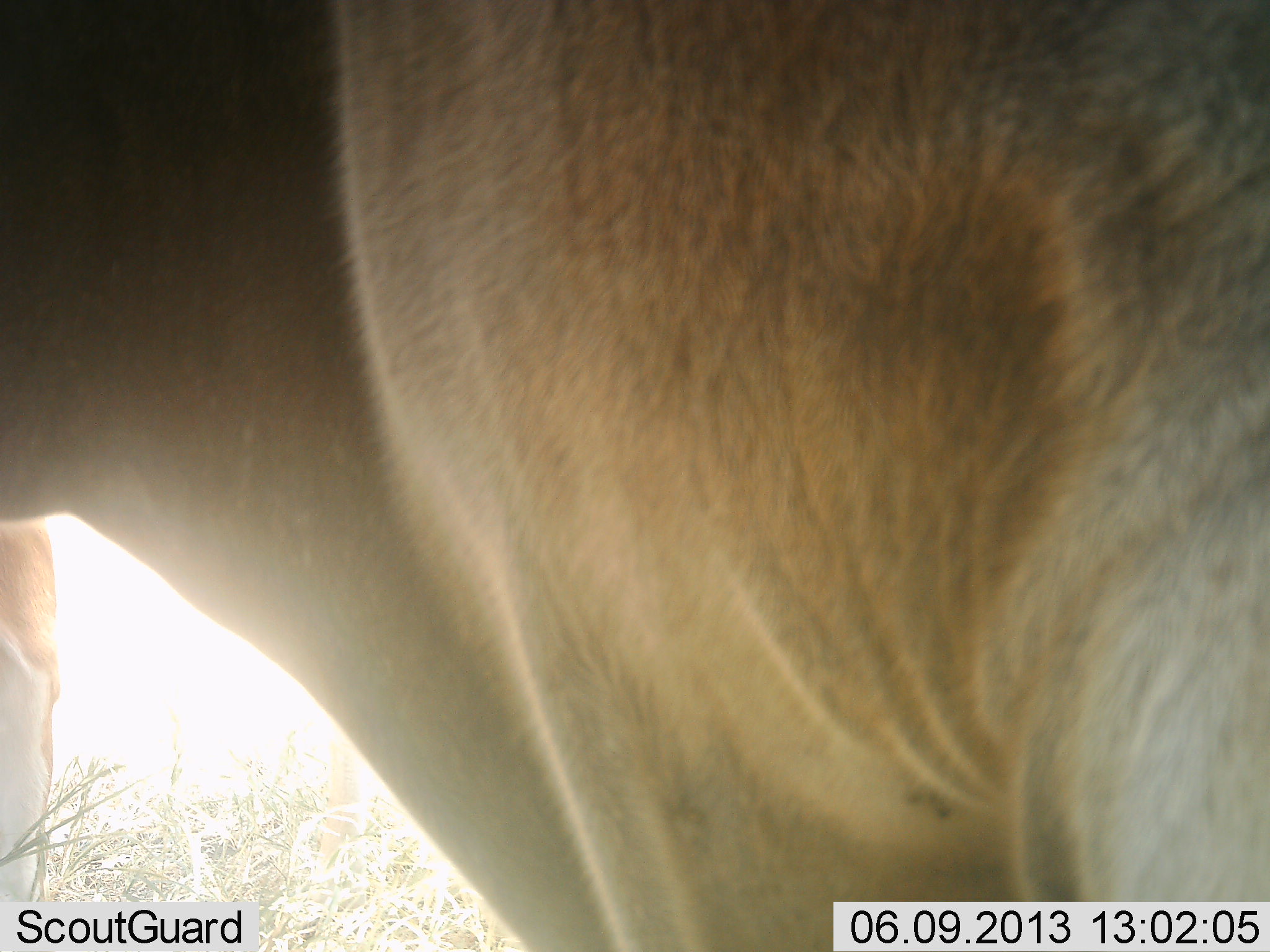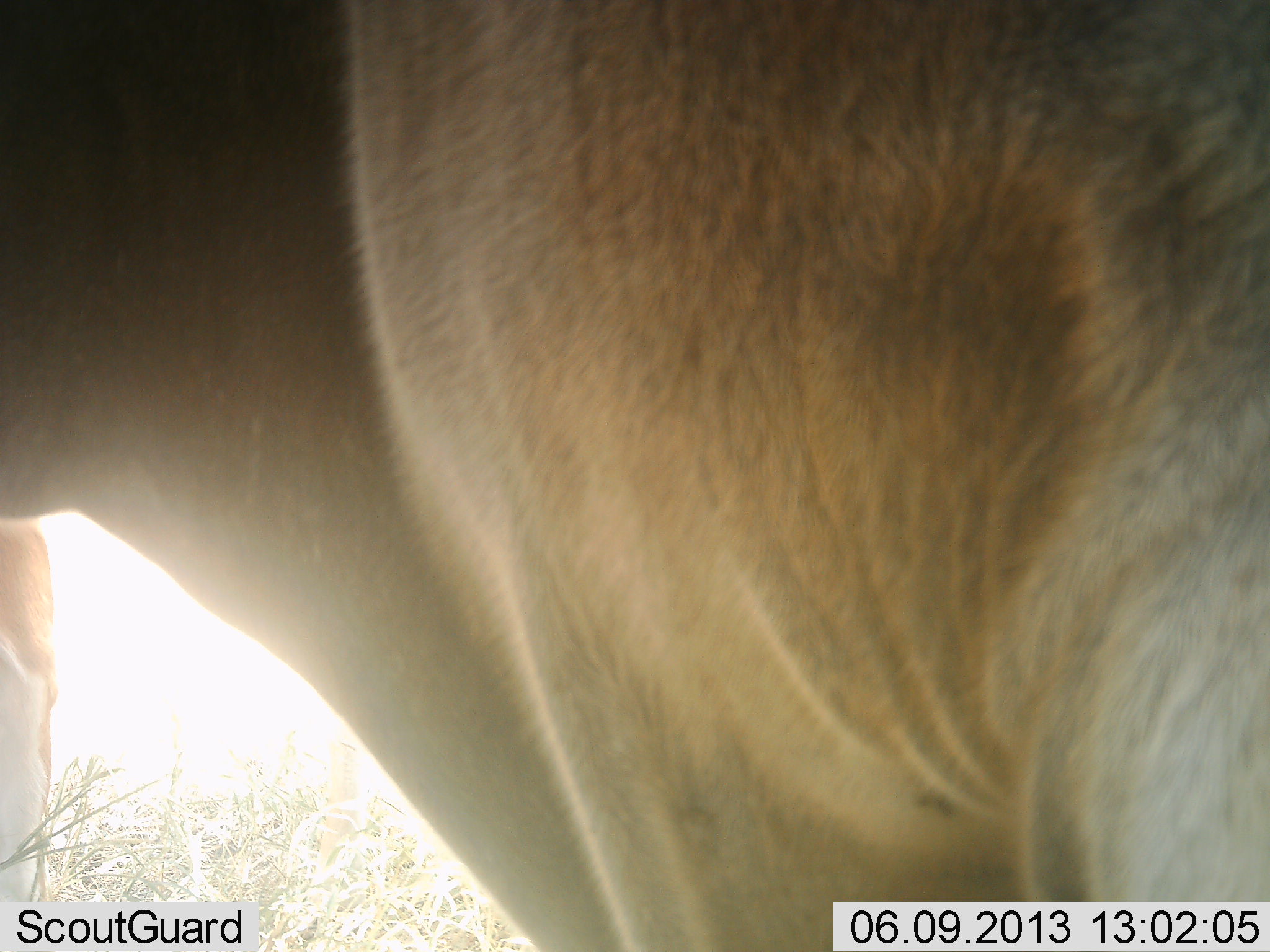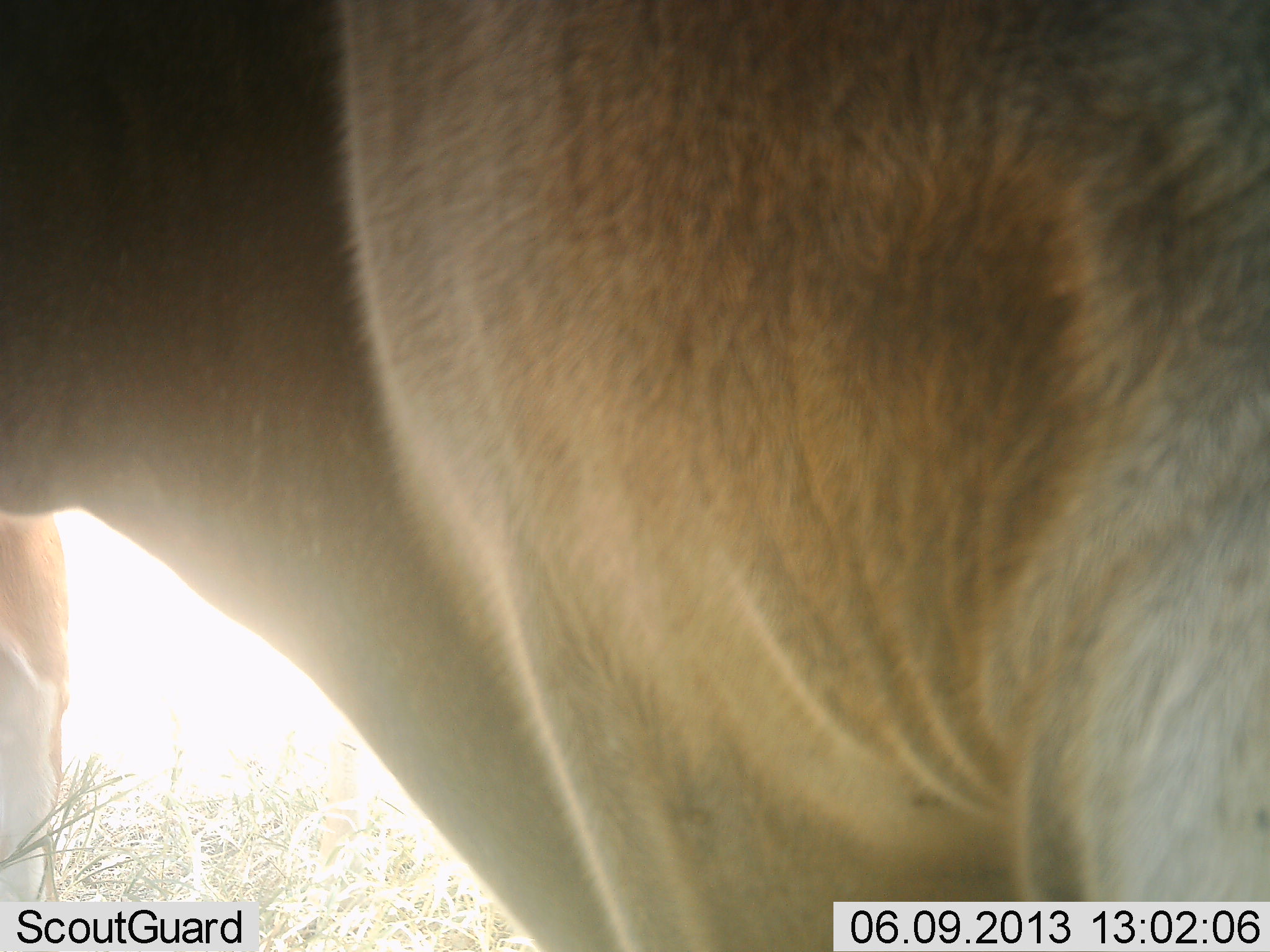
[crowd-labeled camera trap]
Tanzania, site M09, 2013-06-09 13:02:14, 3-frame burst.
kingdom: Animalia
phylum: Chordata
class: Mammalia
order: Artiodactyla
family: Bovidae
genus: Tragelaphus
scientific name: Tragelaphus oryx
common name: eland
Eland (Tragelaphus oryx), count 2. Behavior (volunteer vote fractions): standing 100%, resting 0%, moving 0%, interacting 0%. Young present (vote fraction): 0%. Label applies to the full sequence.